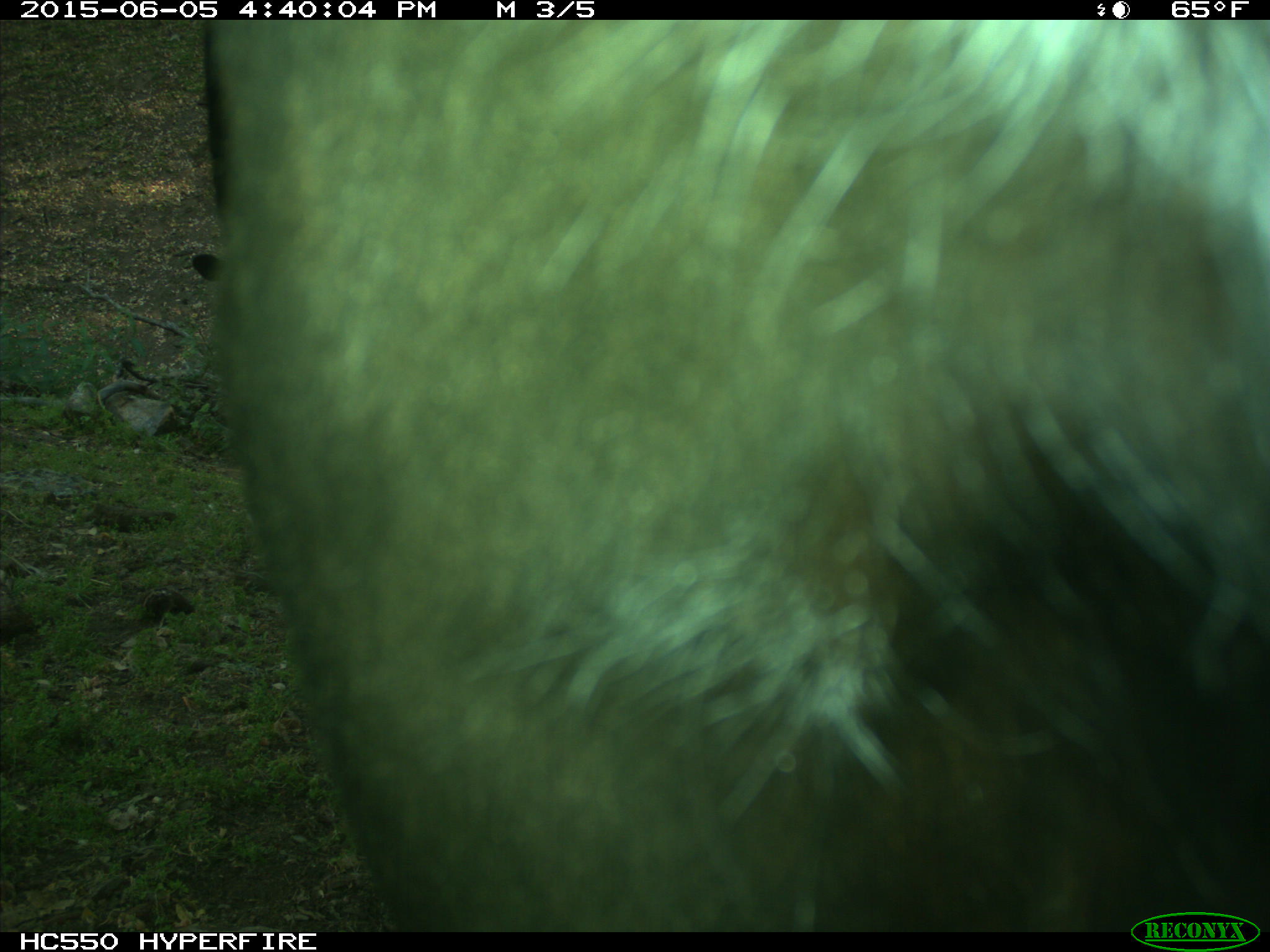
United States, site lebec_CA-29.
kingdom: Animalia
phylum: Chordata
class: Mammalia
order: Artiodactyla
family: Bovidae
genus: Bos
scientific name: Bos taurus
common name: domestic cow